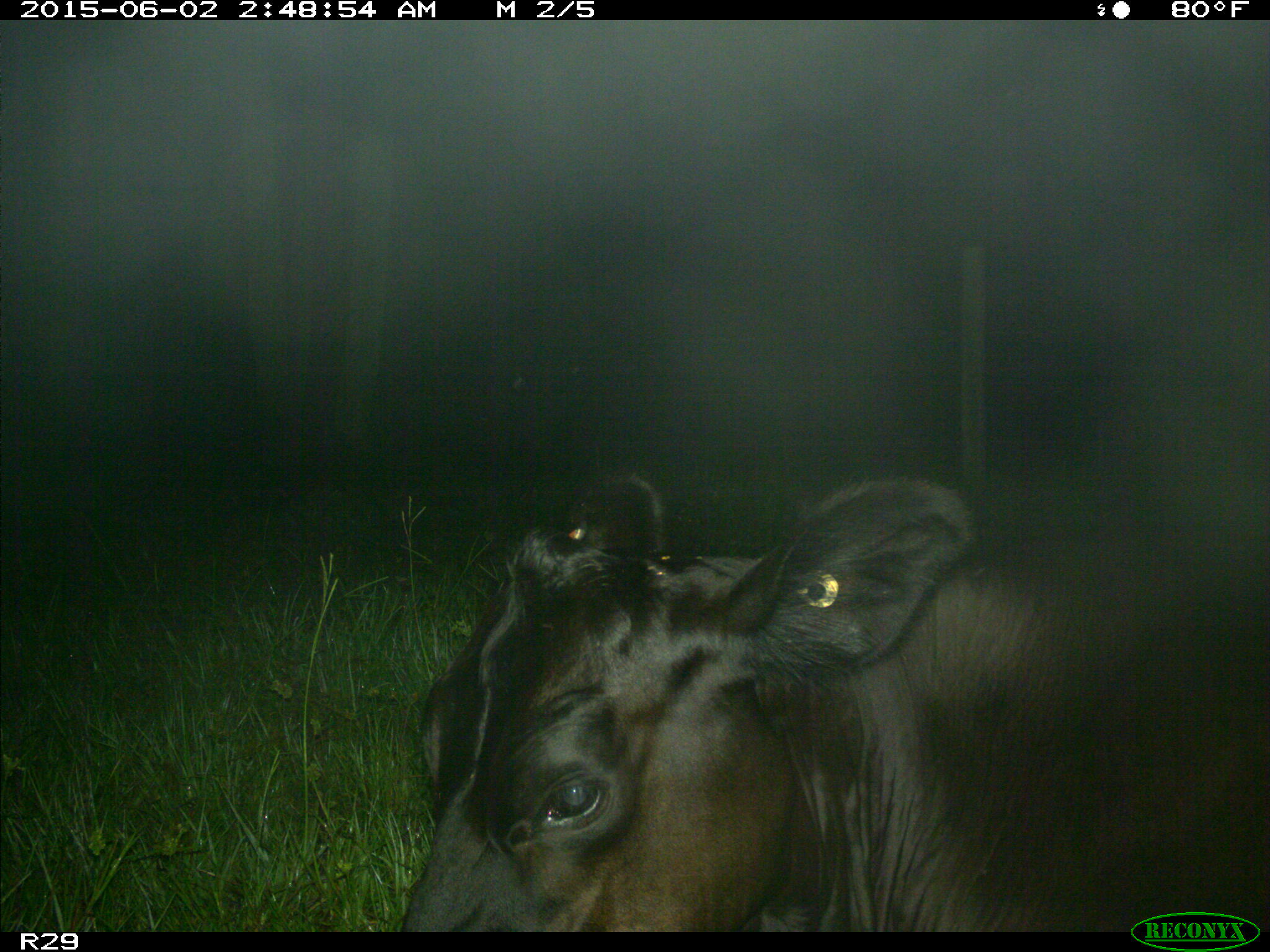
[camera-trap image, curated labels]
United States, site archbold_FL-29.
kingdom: Animalia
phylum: Chordata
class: Mammalia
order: Artiodactyla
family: Bovidae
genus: Bos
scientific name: Bos taurus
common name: domestic cow